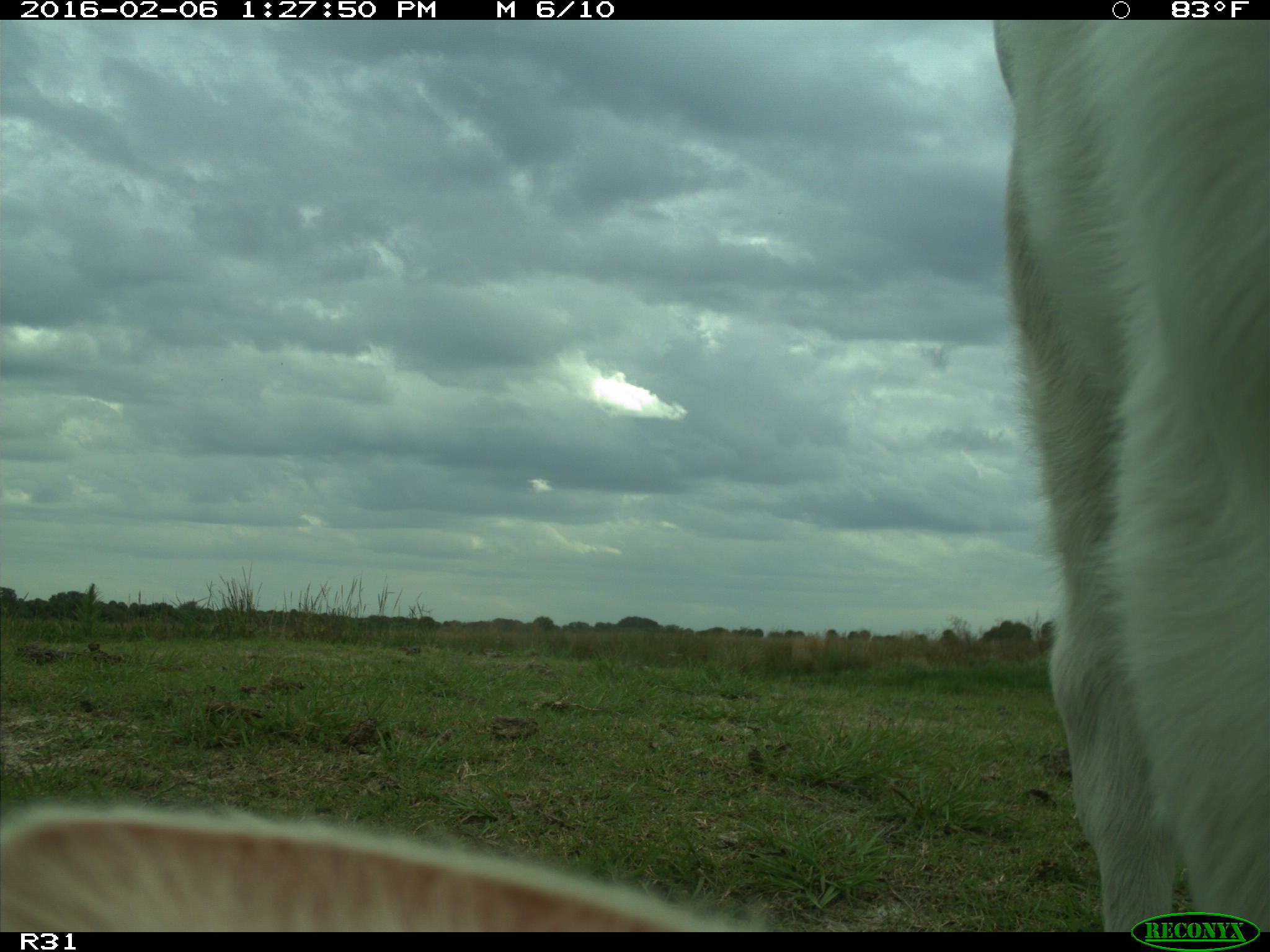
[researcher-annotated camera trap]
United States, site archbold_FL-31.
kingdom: Animalia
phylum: Chordata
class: Mammalia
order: Artiodactyla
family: Bovidae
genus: Bos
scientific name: Bos taurus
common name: domestic cow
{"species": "Bos taurus (domestic cow)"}